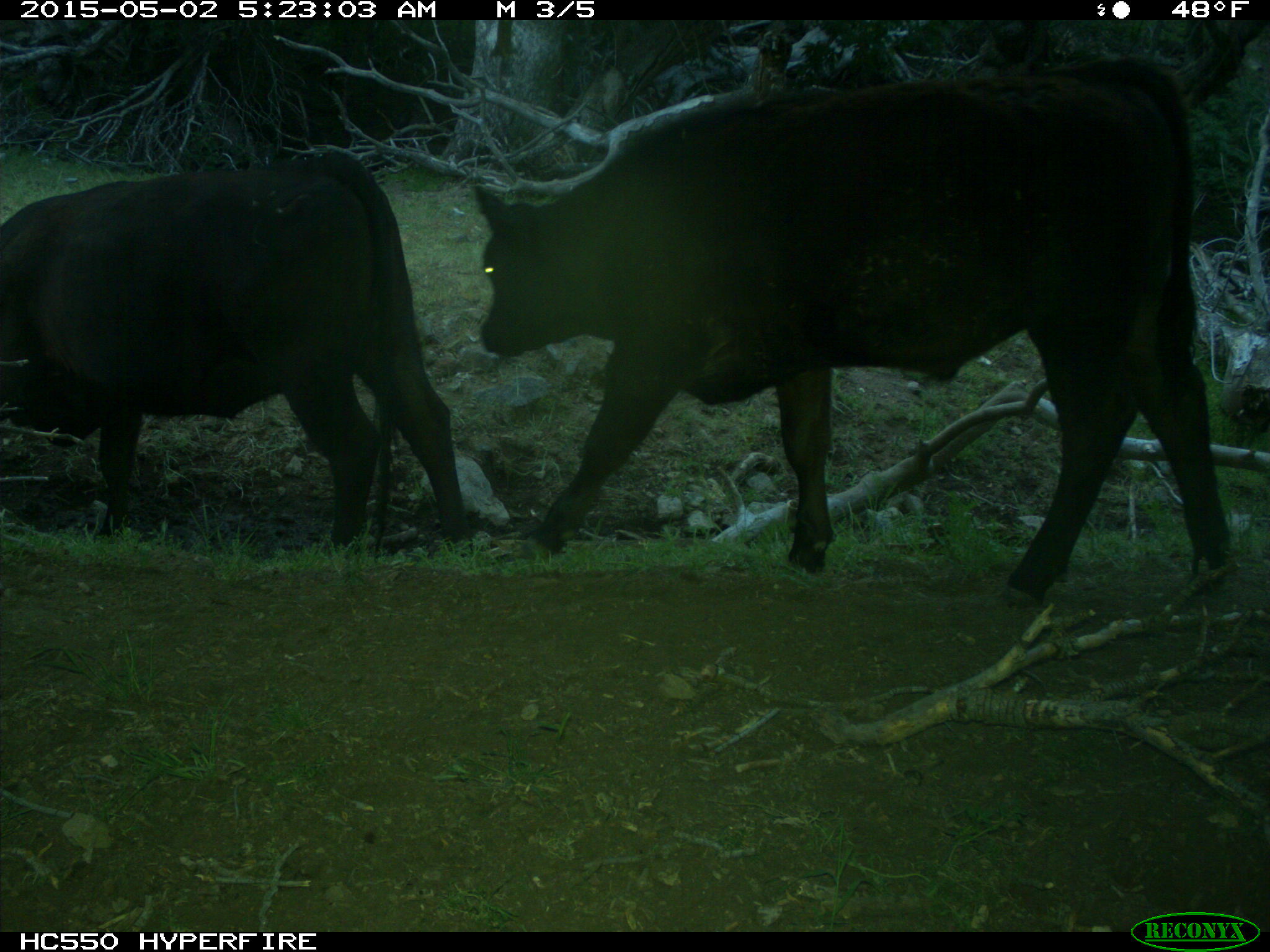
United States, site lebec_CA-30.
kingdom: Animalia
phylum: Chordata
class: Mammalia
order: Artiodactyla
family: Bovidae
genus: Bos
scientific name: Bos taurus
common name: domestic cow